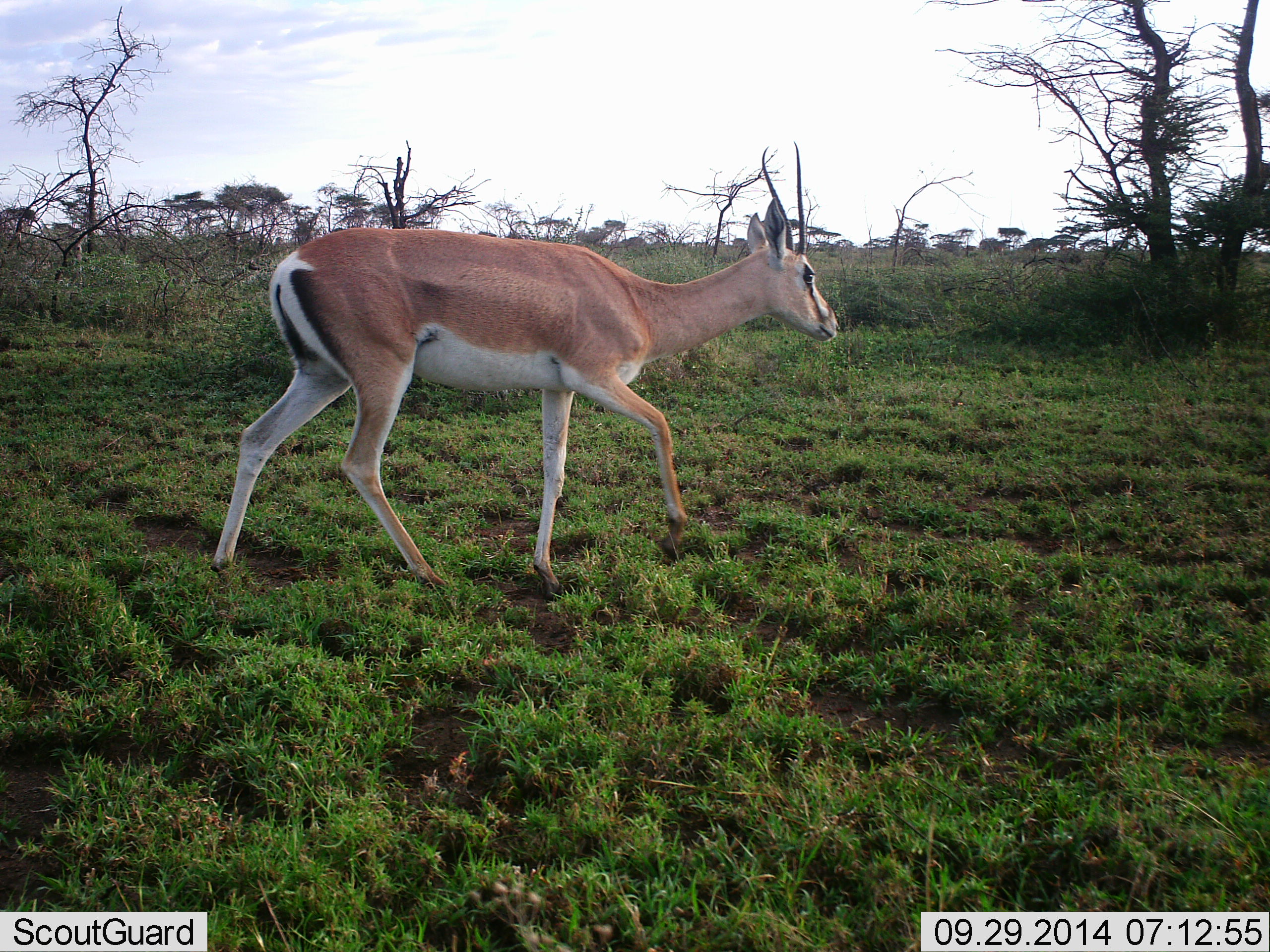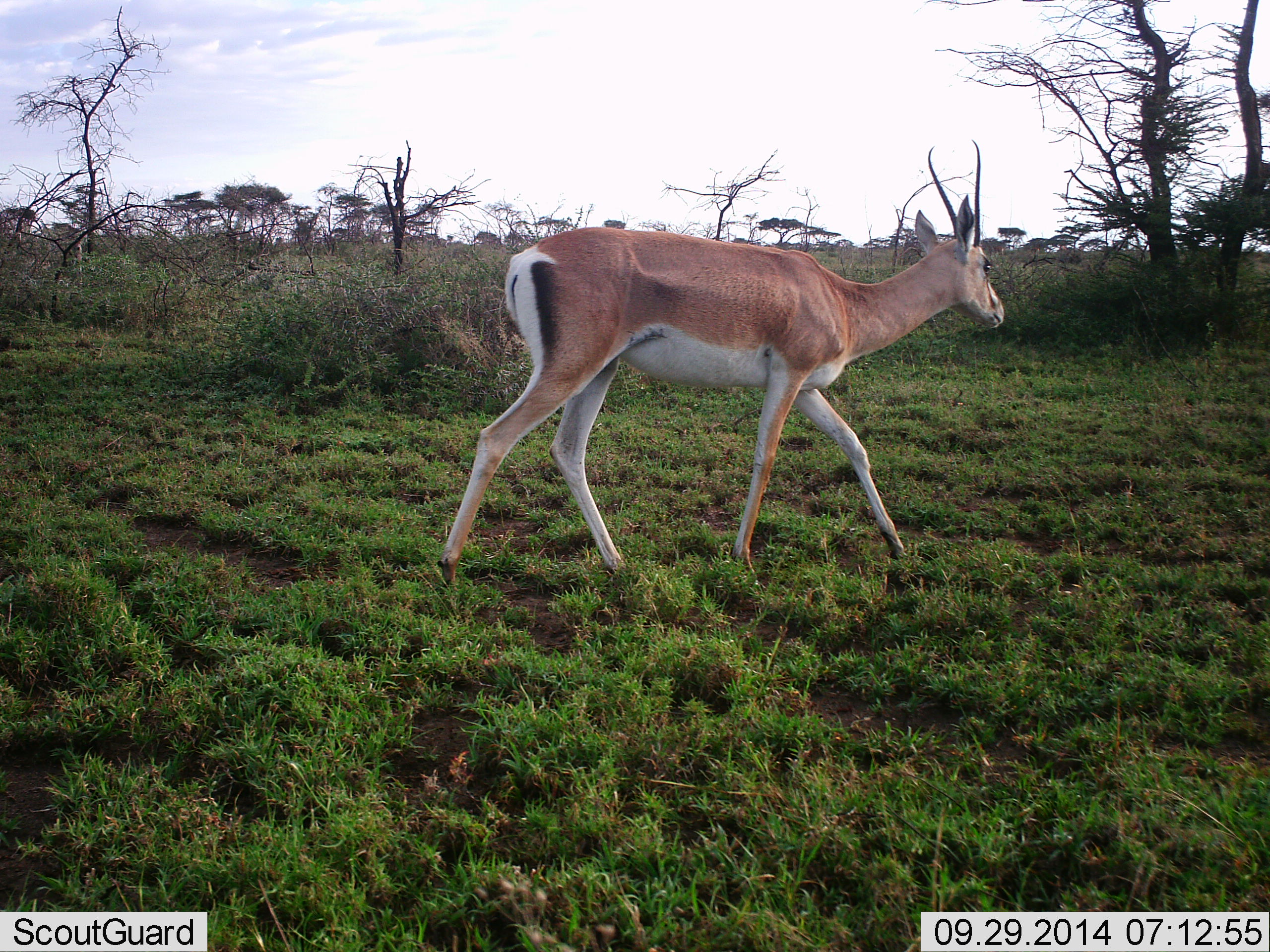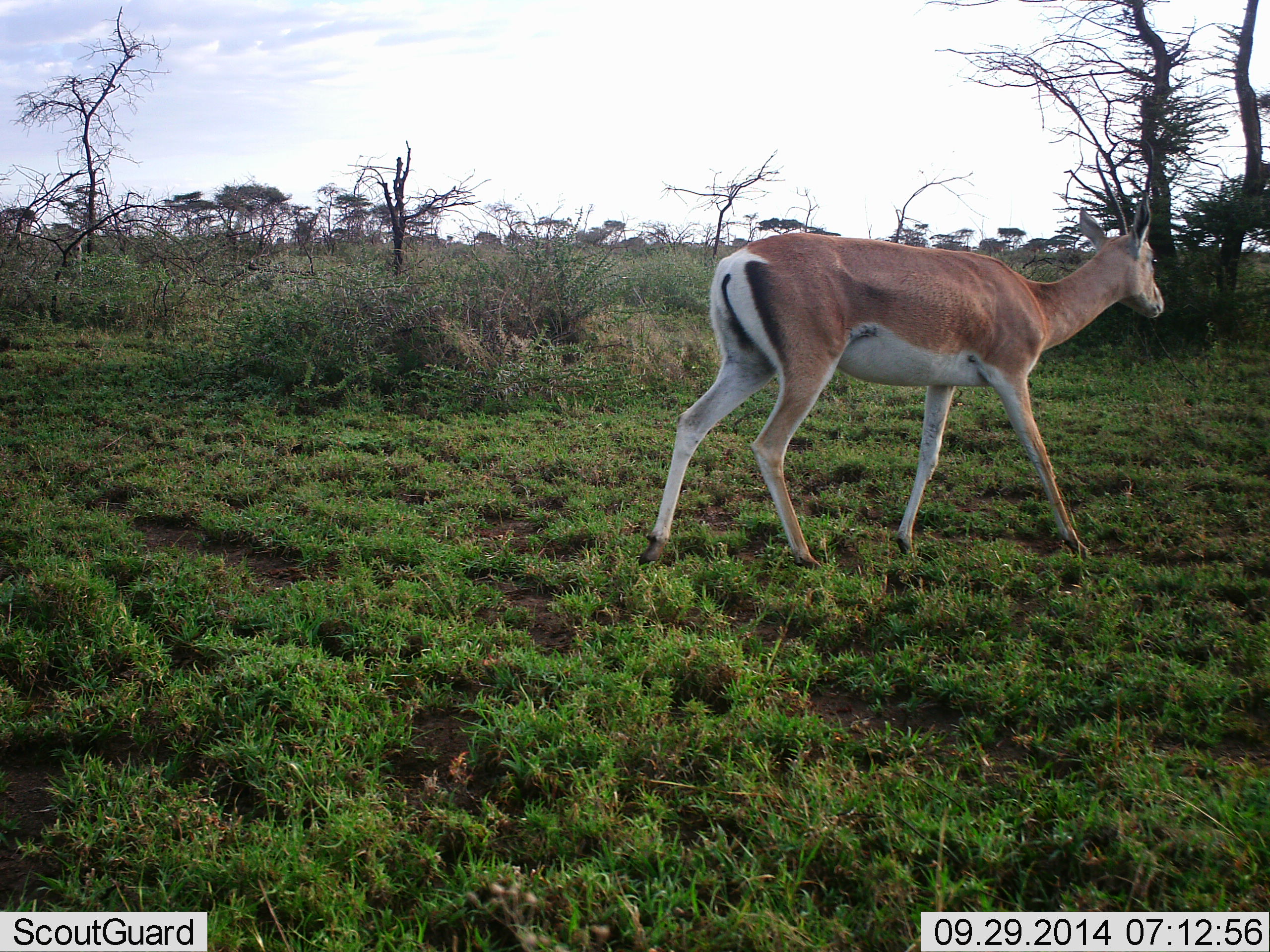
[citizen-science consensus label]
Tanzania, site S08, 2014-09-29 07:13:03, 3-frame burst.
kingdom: Animalia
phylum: Chordata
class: Mammalia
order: Artiodactyla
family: Bovidae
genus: Nanger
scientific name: Nanger granti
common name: grant's gazelle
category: gazellegrants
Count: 1.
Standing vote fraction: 10%.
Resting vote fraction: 0%.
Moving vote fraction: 100%.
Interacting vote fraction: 0%.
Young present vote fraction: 0%.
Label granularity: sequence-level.